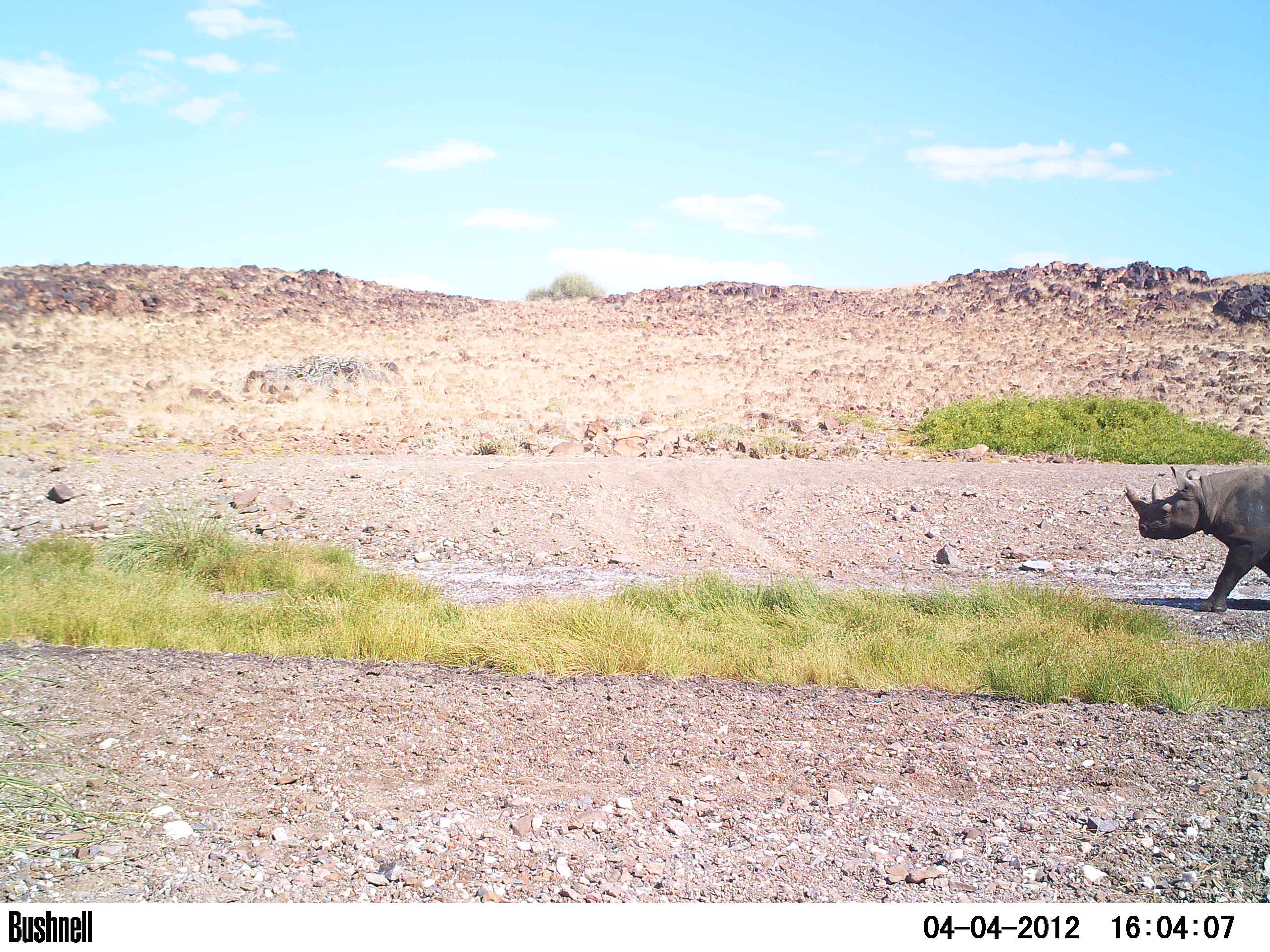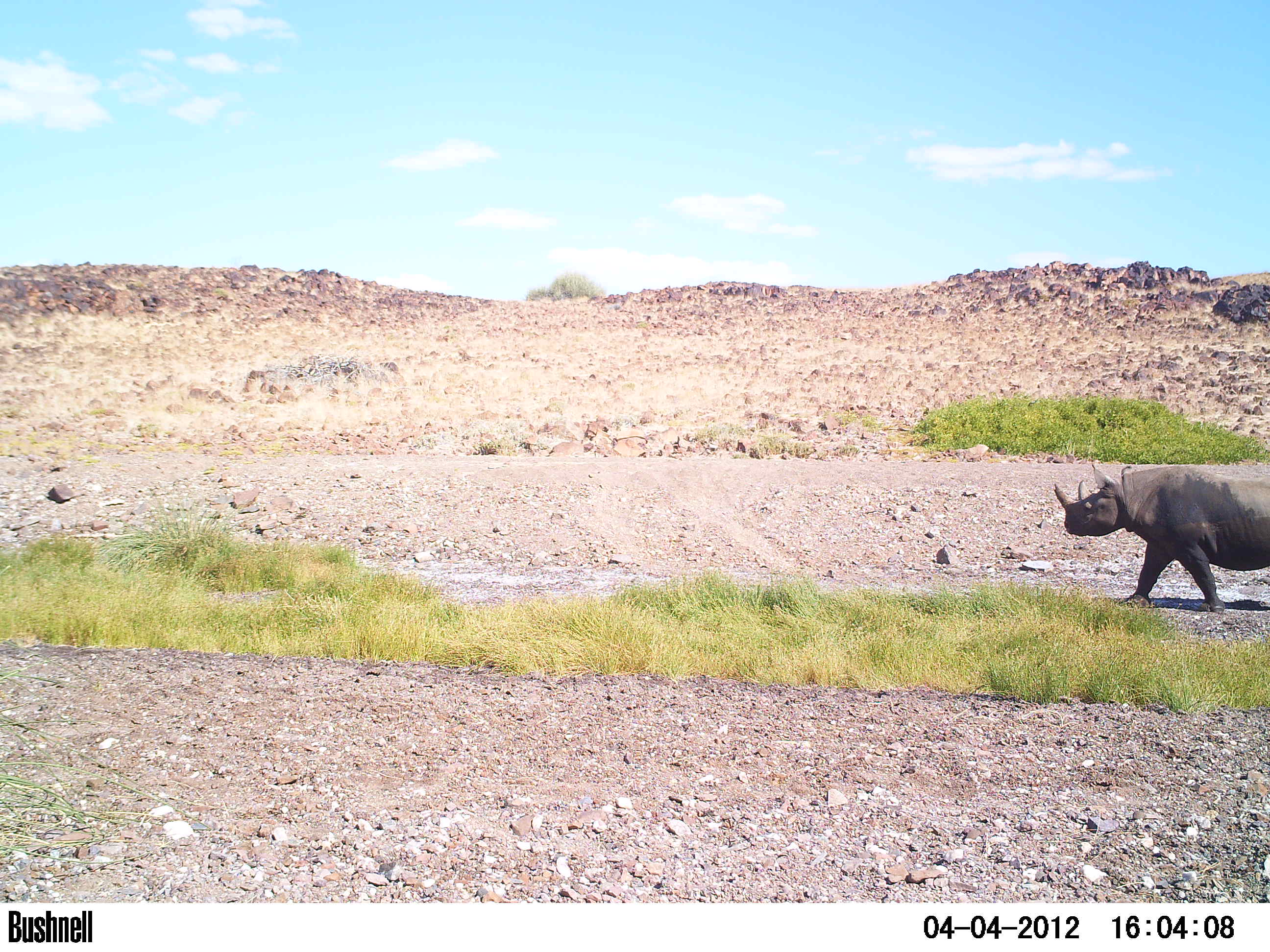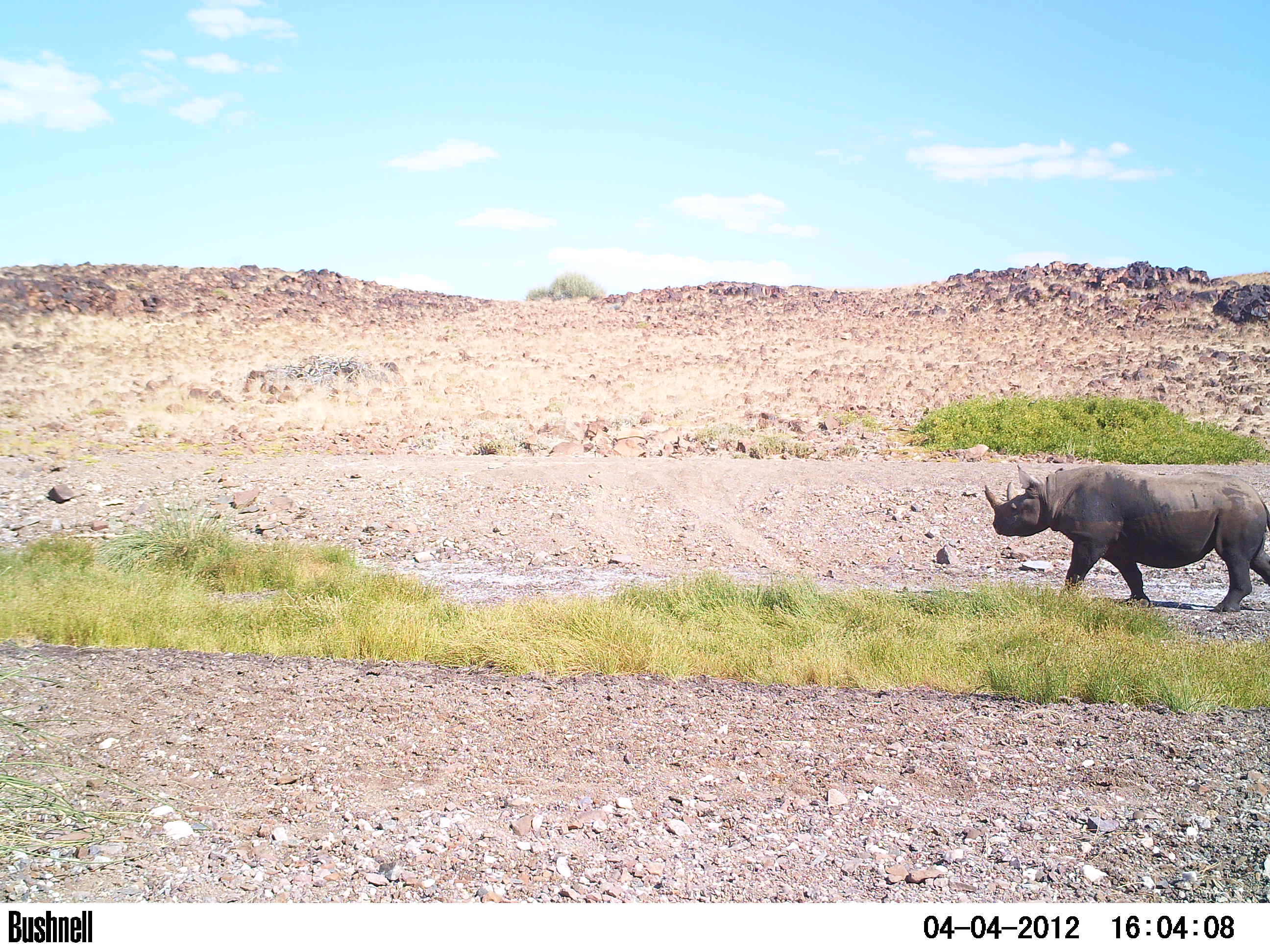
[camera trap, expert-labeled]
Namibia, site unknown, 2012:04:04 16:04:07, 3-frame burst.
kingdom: Animalia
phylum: Chordata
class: Mammalia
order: Perissodactyla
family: Rhinocerotidae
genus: Diceros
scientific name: Diceros bicornis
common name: black rhinoceros